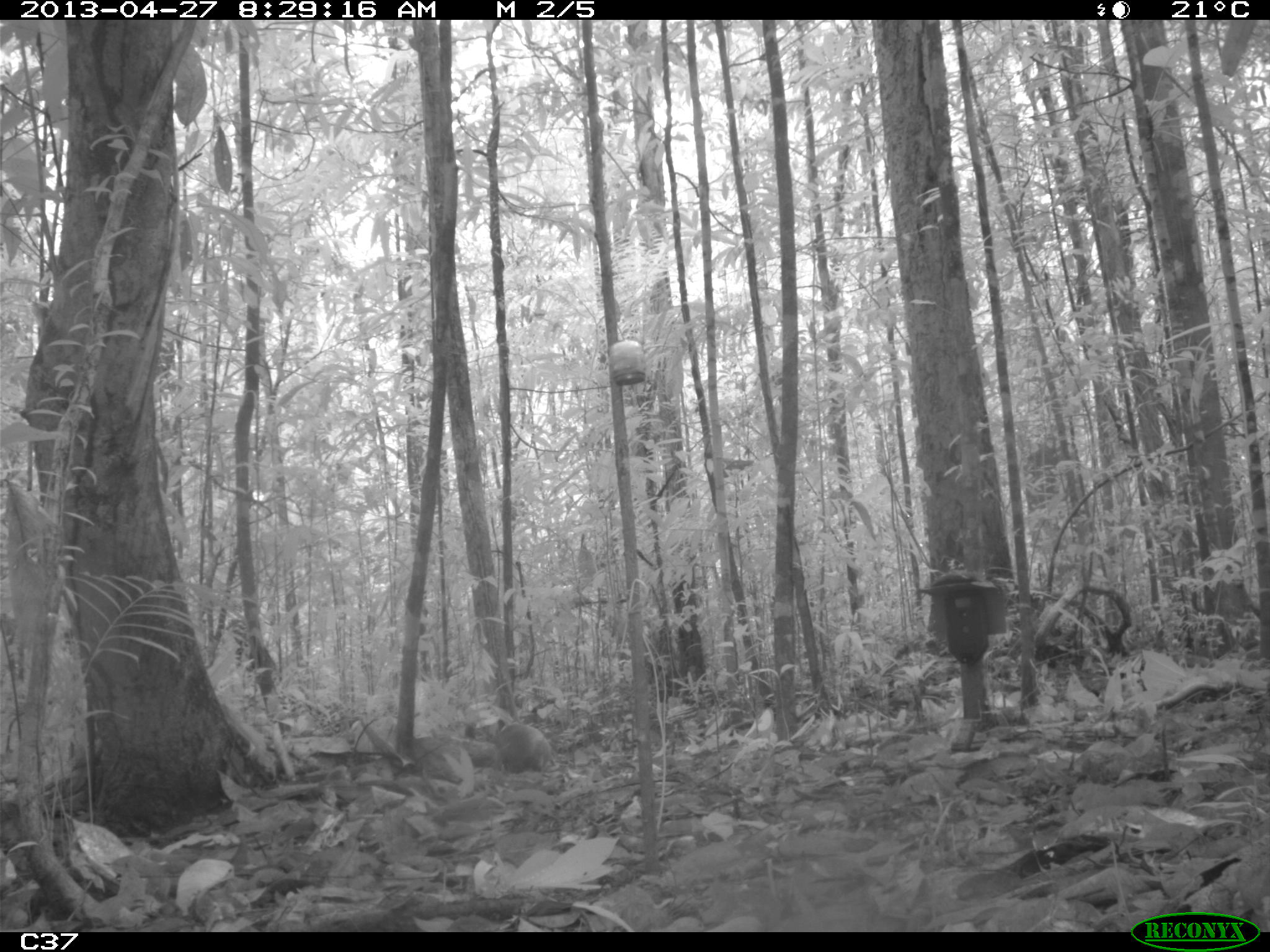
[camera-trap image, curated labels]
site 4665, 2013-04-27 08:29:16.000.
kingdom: Animalia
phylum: Chordata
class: Mammalia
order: Rodentia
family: Dasyproctidae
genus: Dasyprocta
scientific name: Dasyprocta leporina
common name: red-rumped agouti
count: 1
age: adult